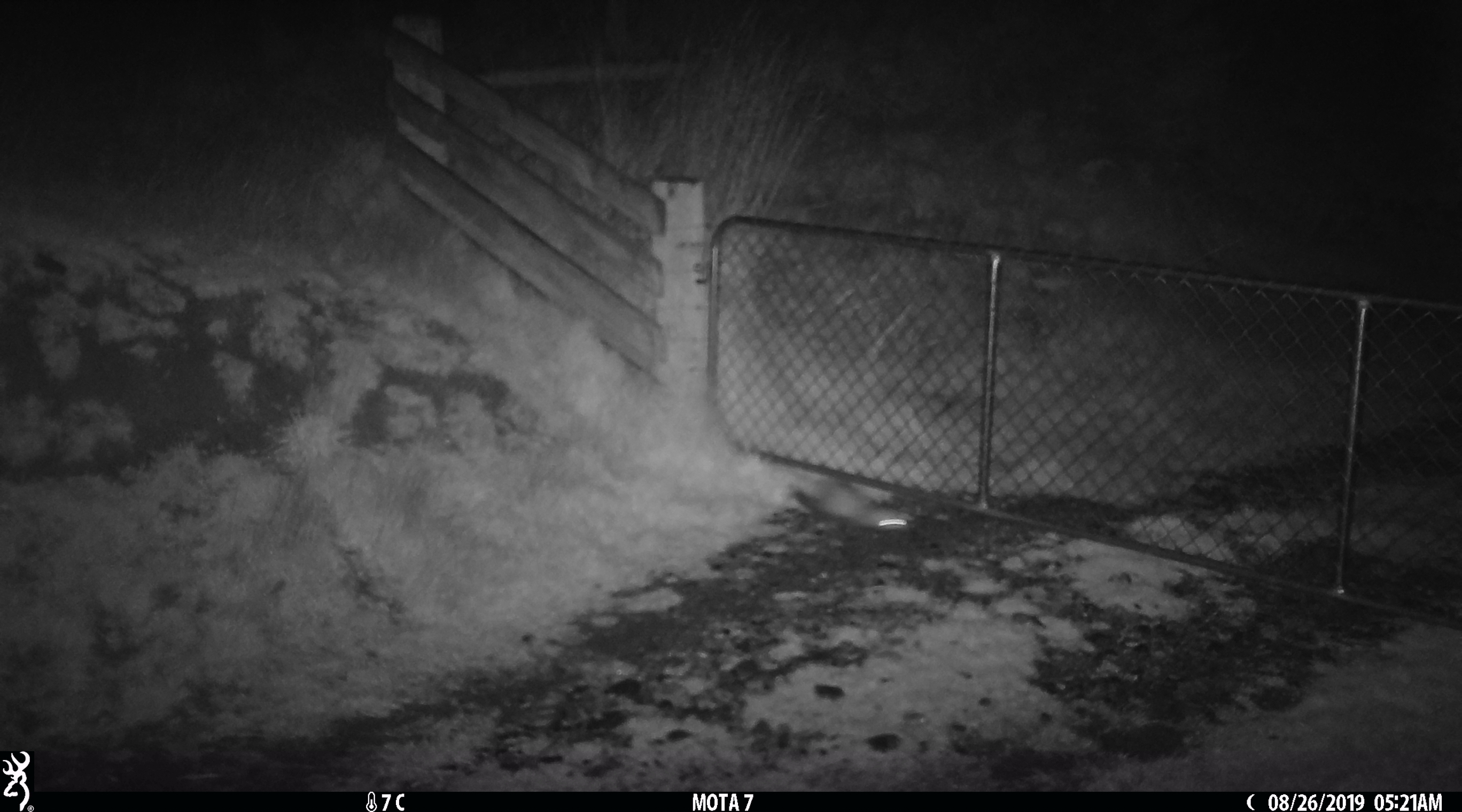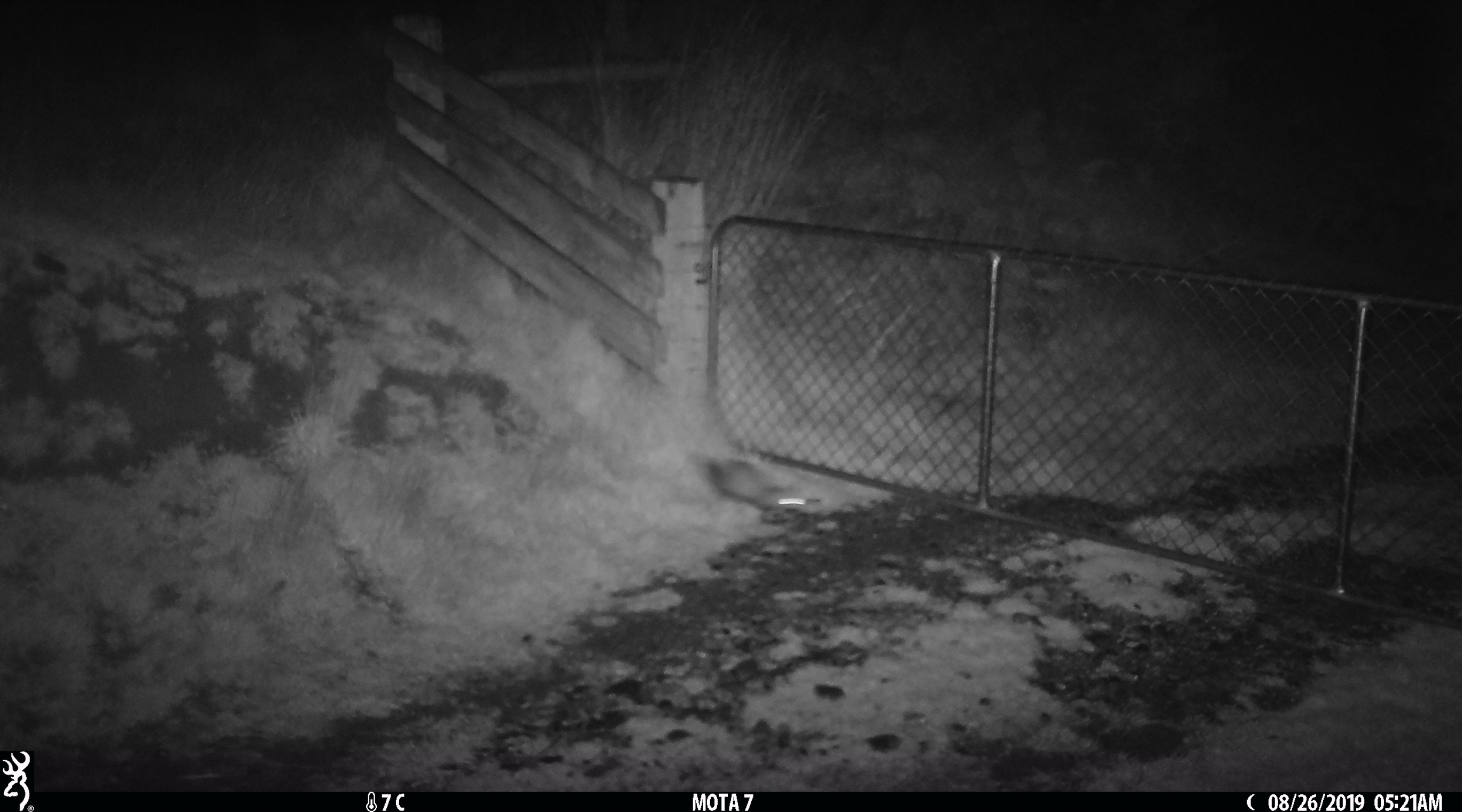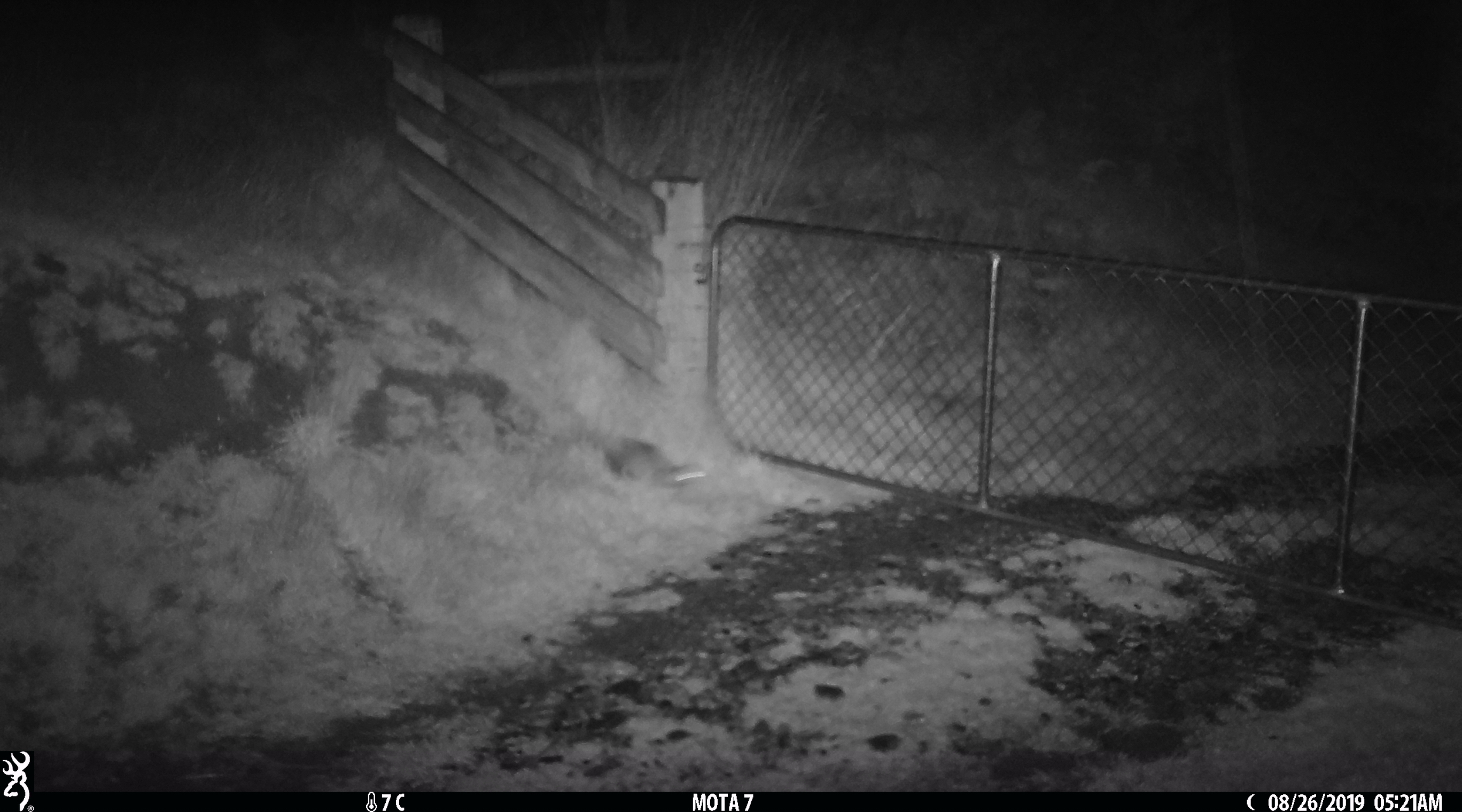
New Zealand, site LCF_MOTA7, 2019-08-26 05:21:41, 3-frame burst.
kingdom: Animalia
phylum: Chordata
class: Mammalia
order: Carnivora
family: Mustelidae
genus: Mustela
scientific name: Mustela furo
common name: ferret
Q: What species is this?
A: Ferret (Mustela furo).